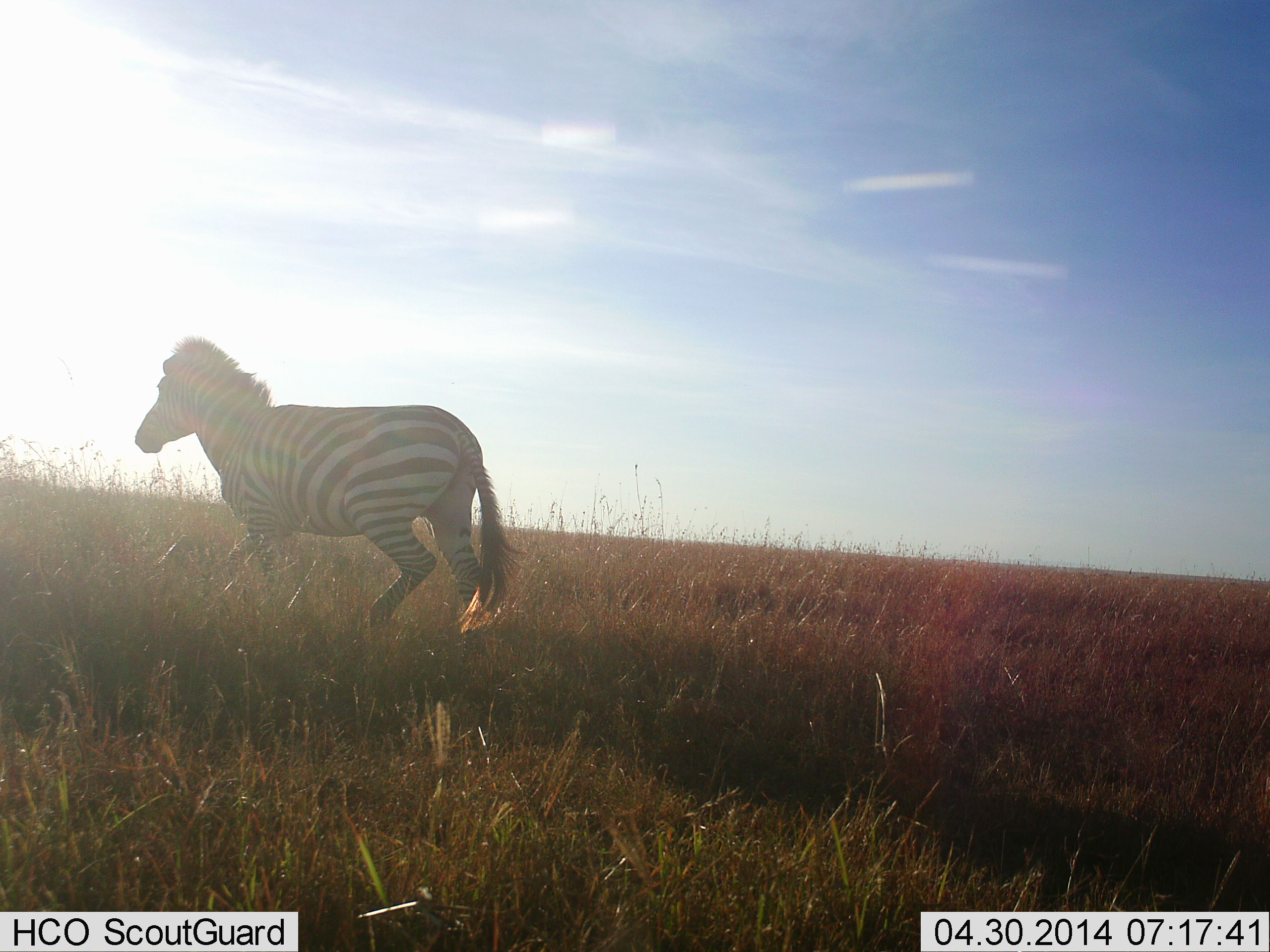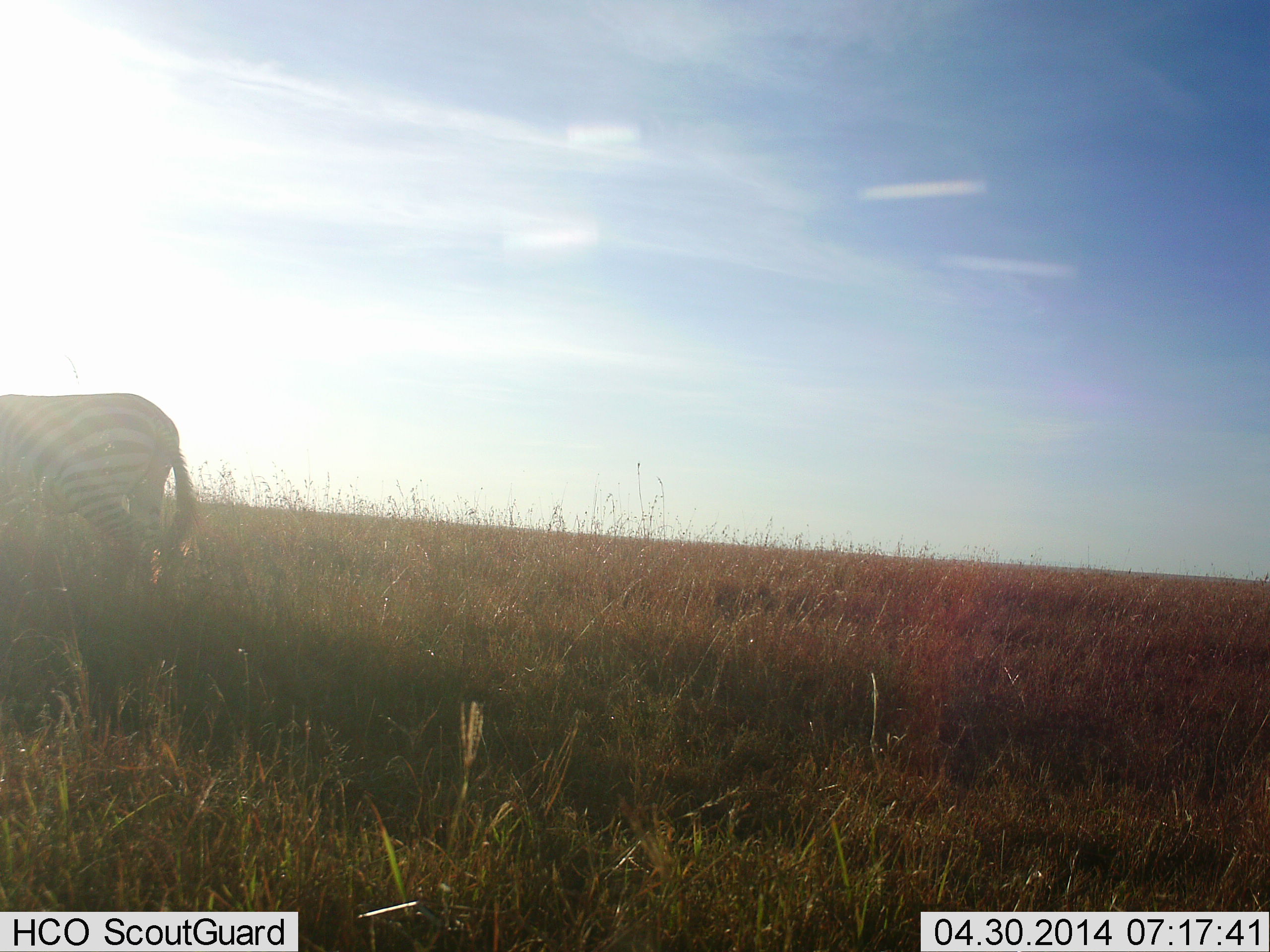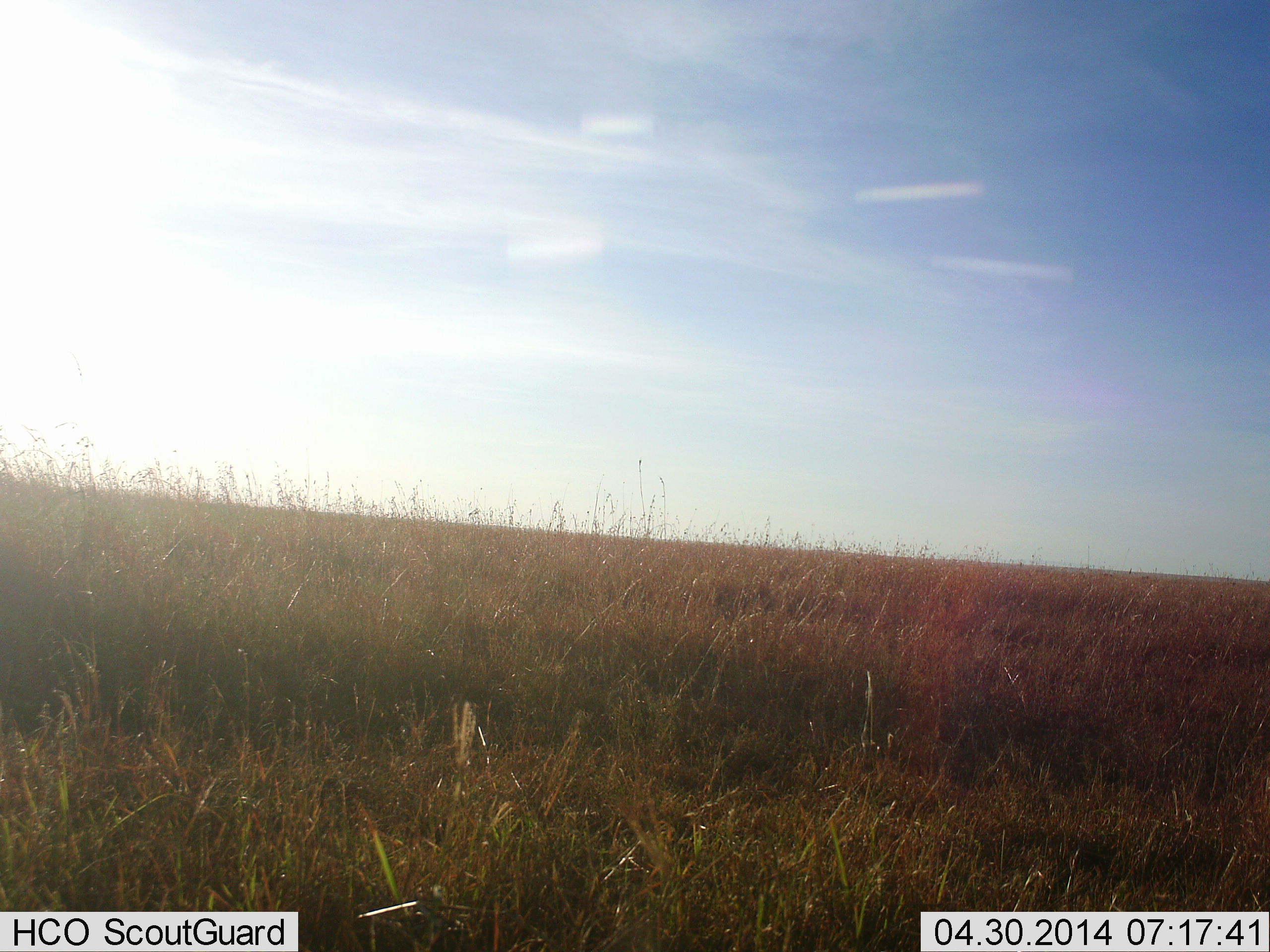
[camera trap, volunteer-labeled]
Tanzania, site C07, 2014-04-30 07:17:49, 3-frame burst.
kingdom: Animalia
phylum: Chordata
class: Mammalia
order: Perissodactyla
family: Equidae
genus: Equus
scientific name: Equus quagga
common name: plains zebra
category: zebra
Zebra (plains zebra) (Equus quagga), count 1. Behavior (volunteer vote fractions): standing 19%, resting 3%, moving 80%, interacting 1%. Young present (vote fraction): 0%. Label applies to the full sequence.